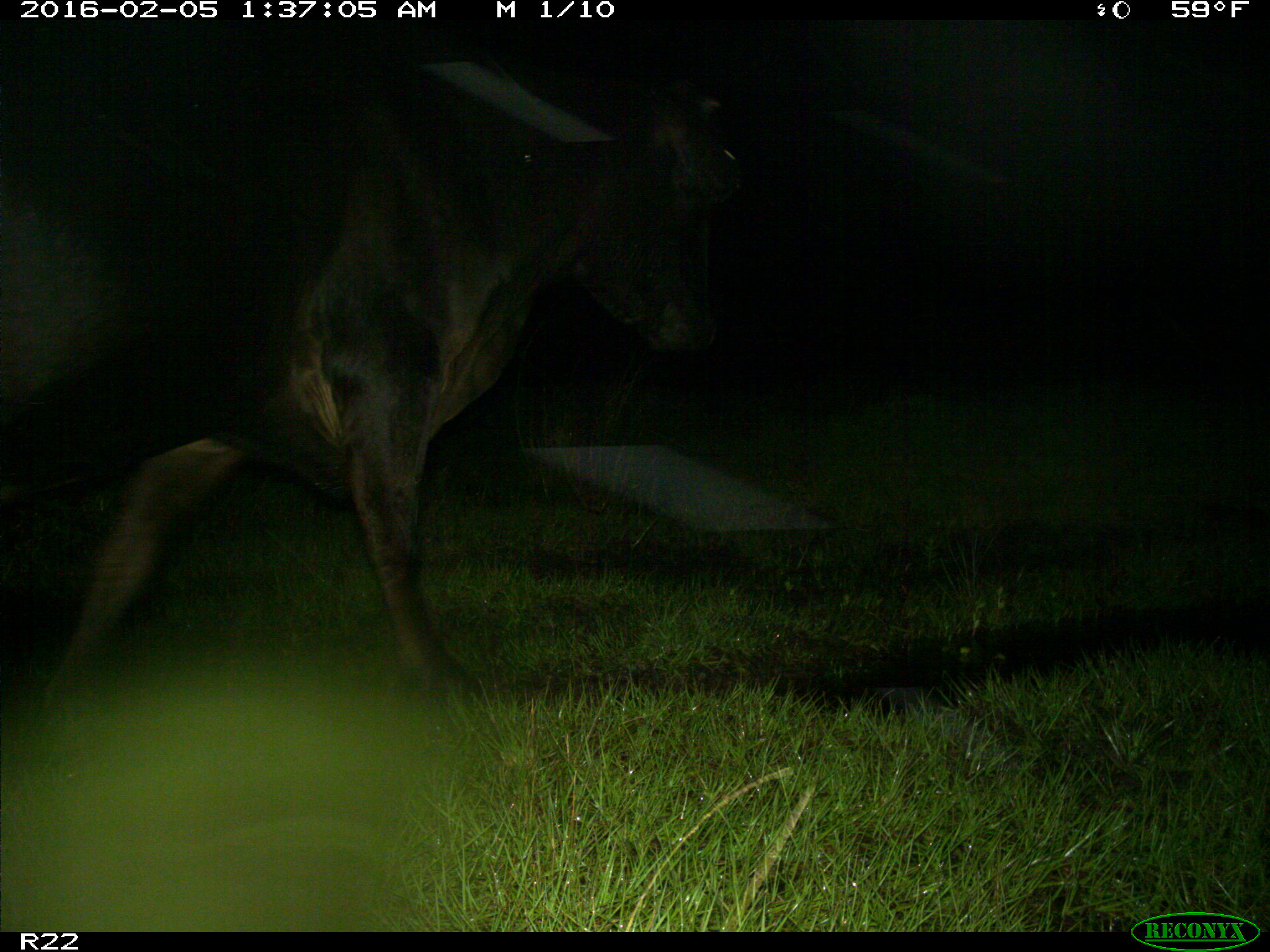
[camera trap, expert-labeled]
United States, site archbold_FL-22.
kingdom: Animalia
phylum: Chordata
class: Mammalia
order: Artiodactyla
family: Bovidae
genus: Bos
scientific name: Bos taurus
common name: domestic cow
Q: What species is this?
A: Bos taurus (domestic cow).